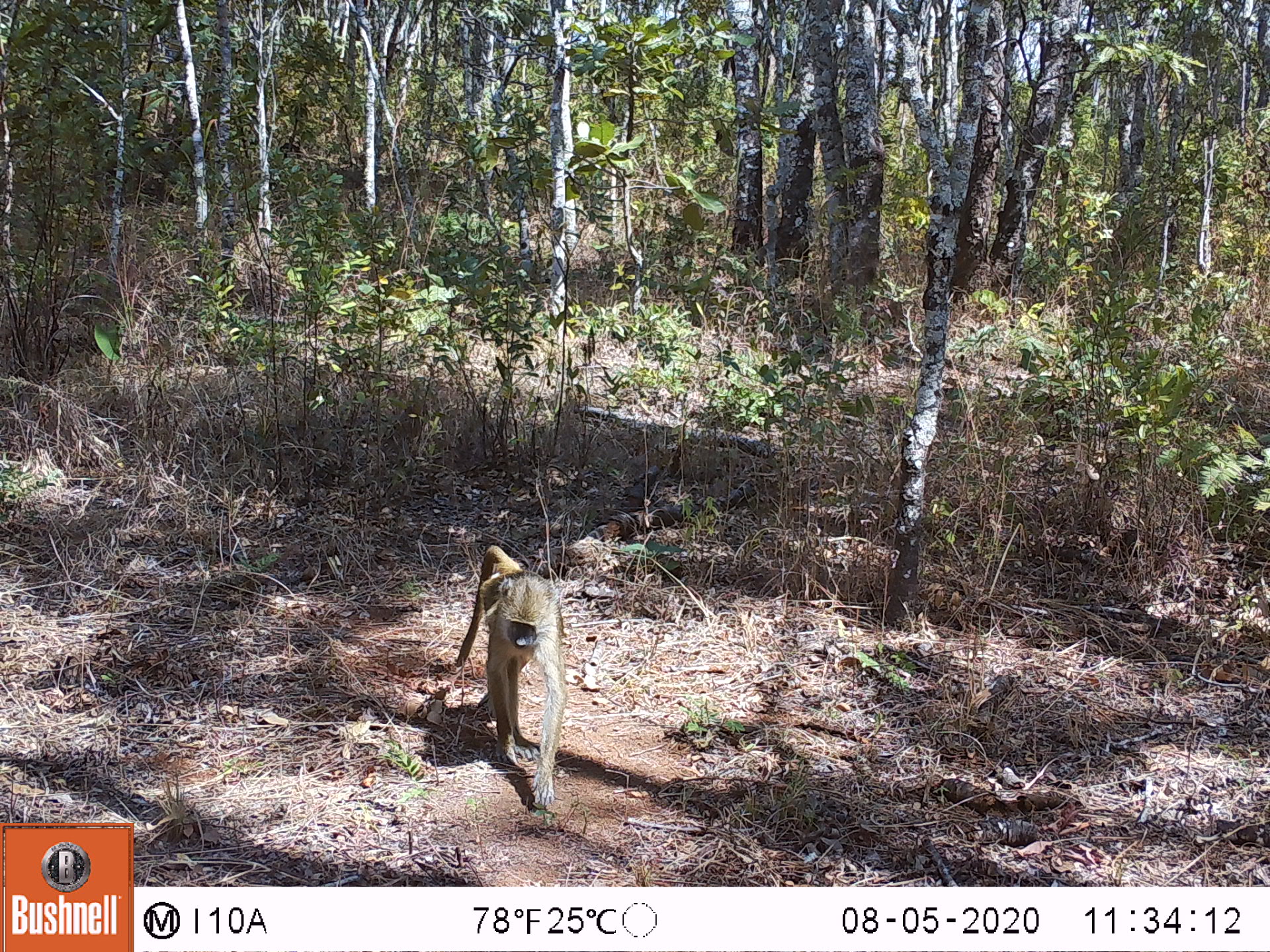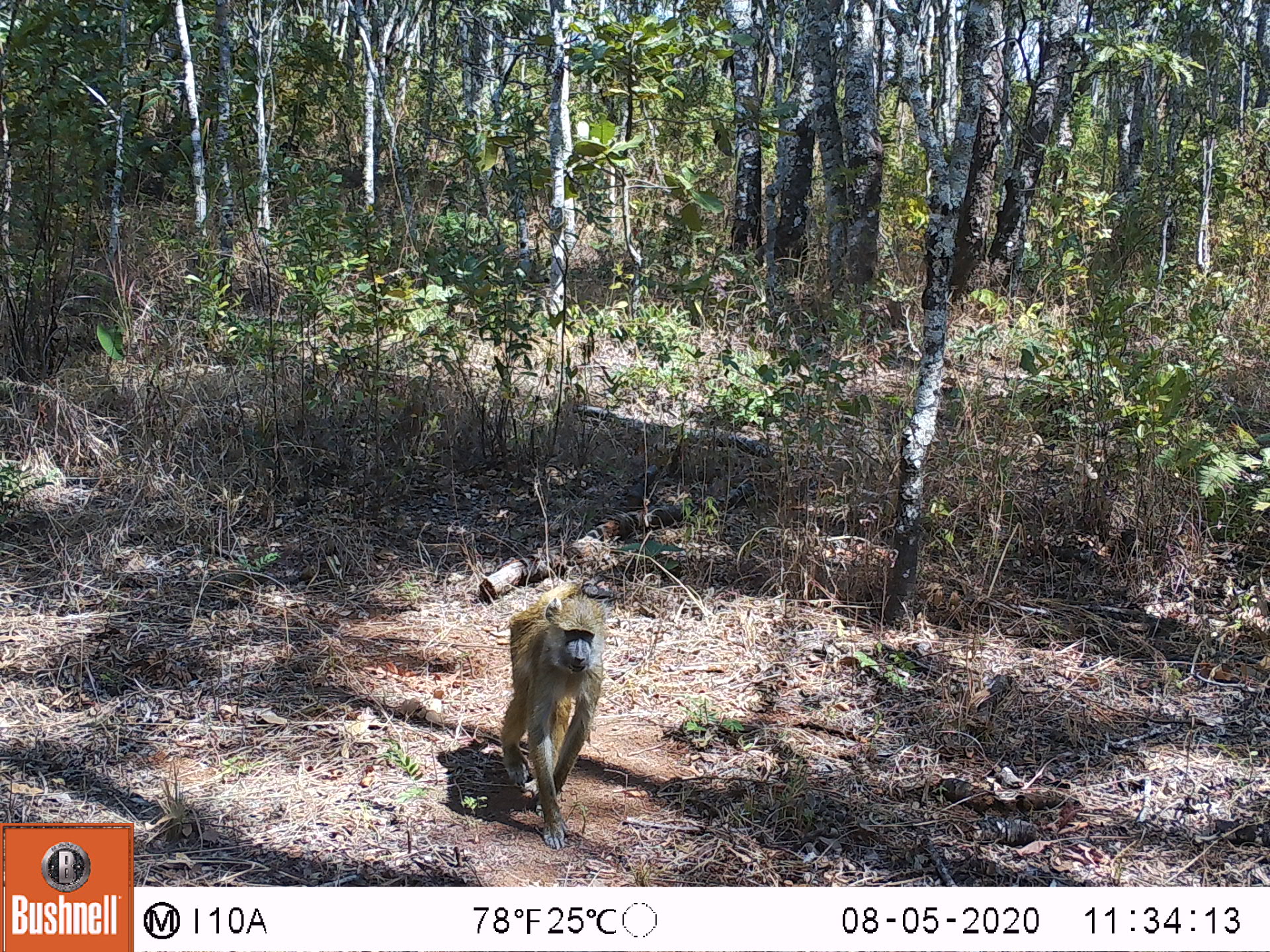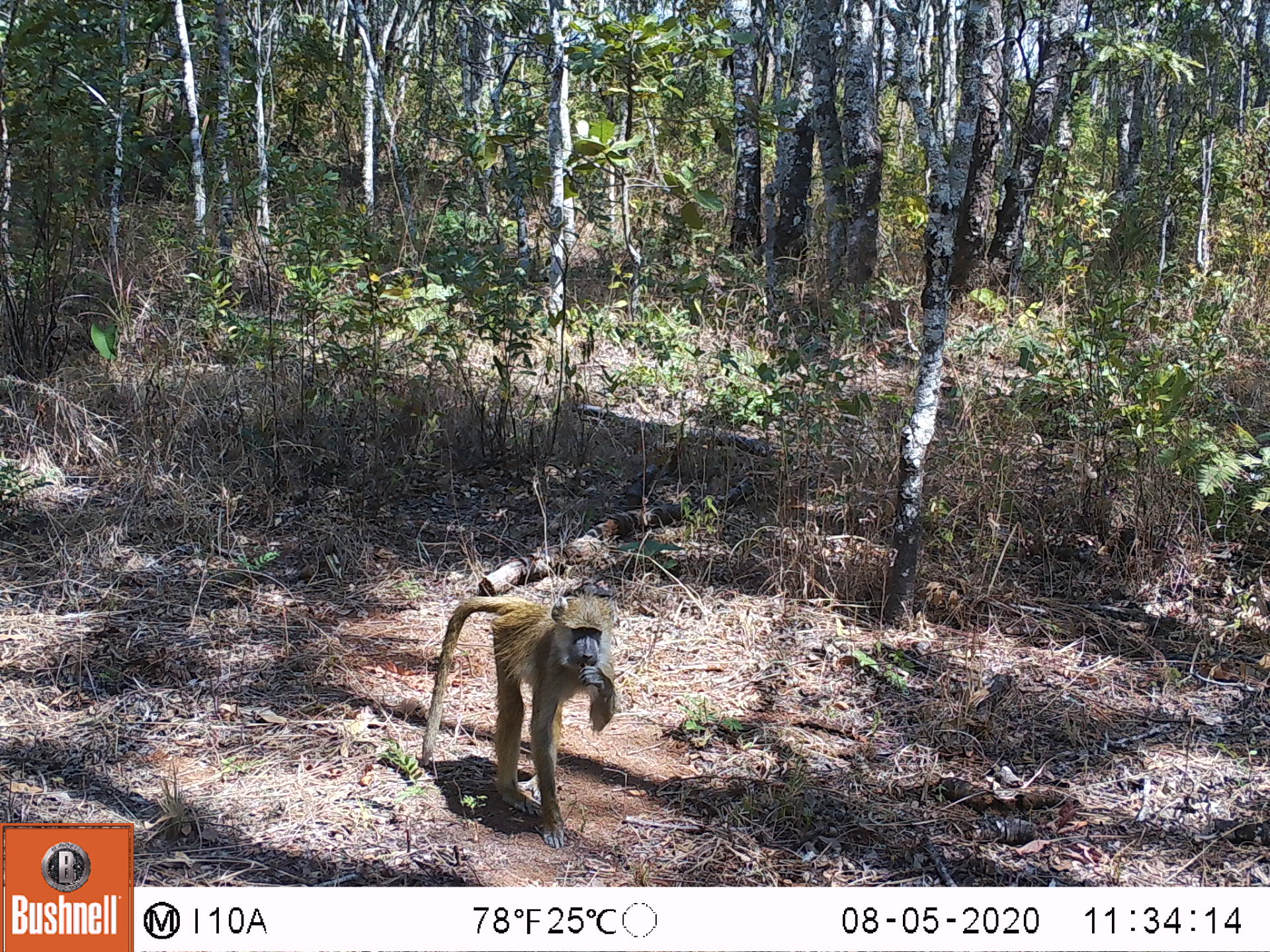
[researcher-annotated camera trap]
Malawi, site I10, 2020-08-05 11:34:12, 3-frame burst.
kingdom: Animalia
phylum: Chordata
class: Mammalia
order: Primates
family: Cercopithecidae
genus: Papio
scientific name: Papio cynocephalus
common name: yellow baboon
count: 1